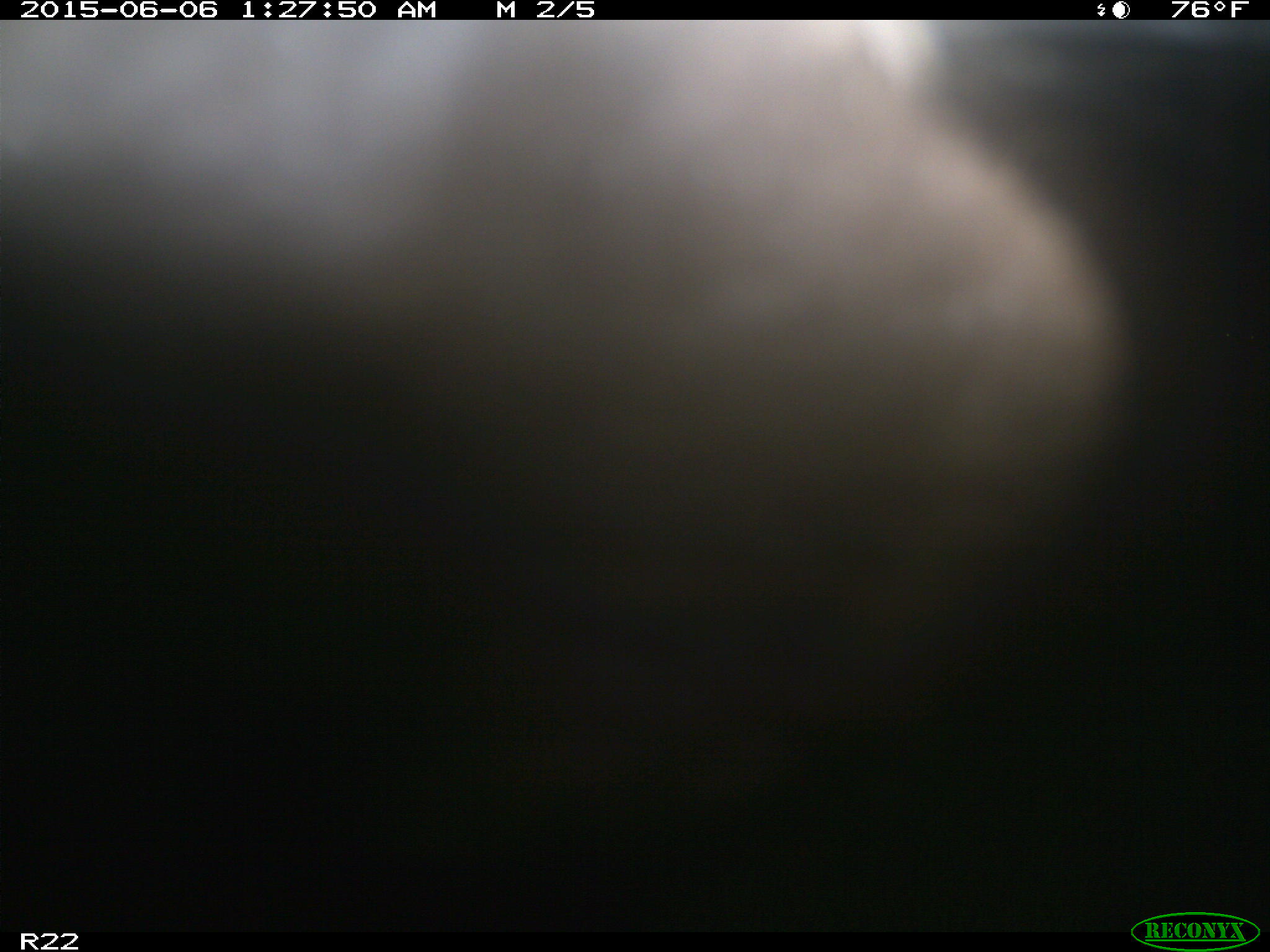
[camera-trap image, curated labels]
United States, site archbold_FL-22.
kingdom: Animalia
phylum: Chordata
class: Mammalia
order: Artiodactyla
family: Bovidae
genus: Bos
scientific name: Bos taurus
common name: domestic cow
Bos taurus (domestic cow).